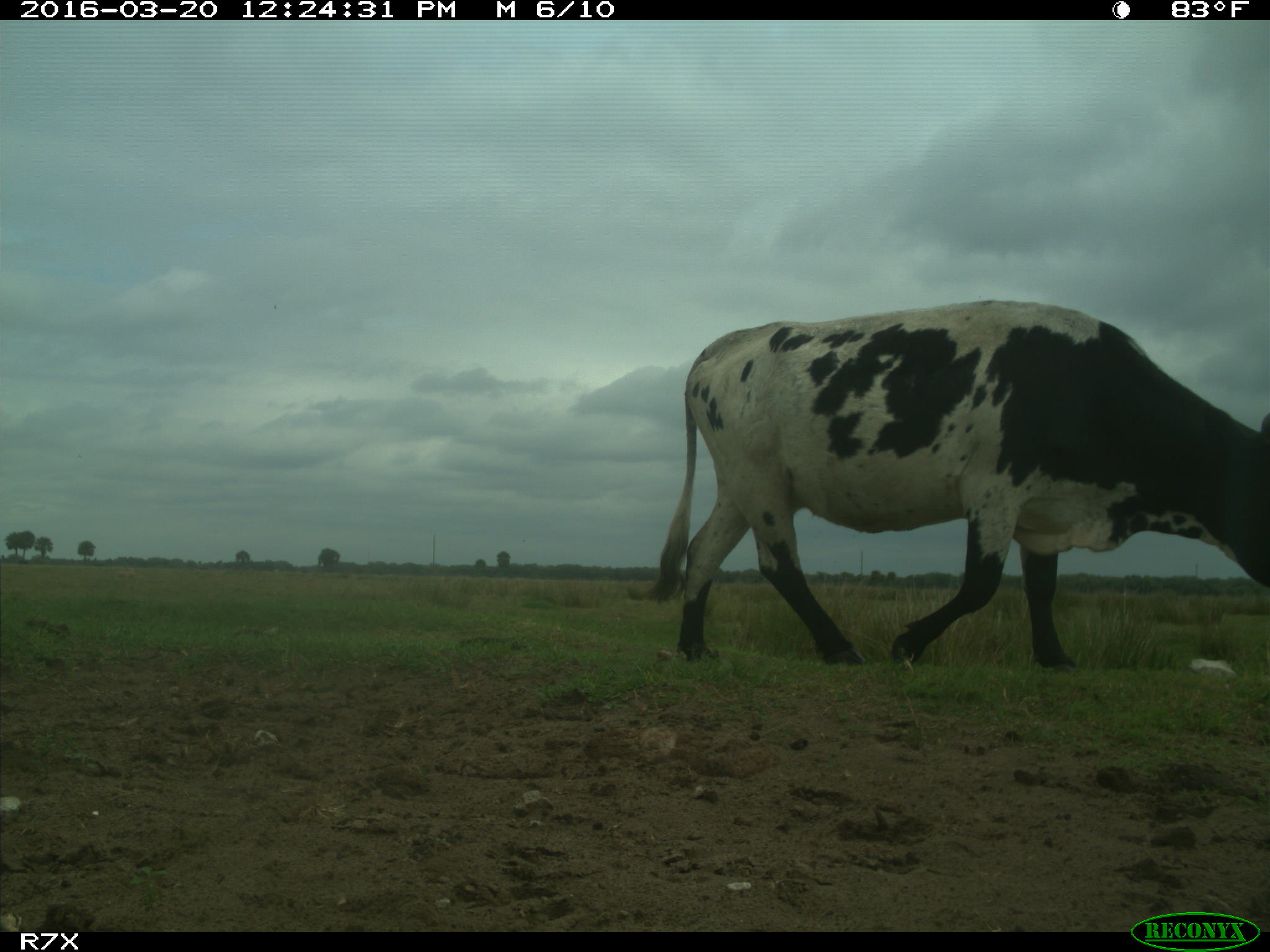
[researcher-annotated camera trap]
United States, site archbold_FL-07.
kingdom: Animalia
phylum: Chordata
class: Mammalia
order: Artiodactyla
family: Bovidae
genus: Bos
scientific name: Bos taurus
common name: domestic cow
Bos taurus (domestic cow).